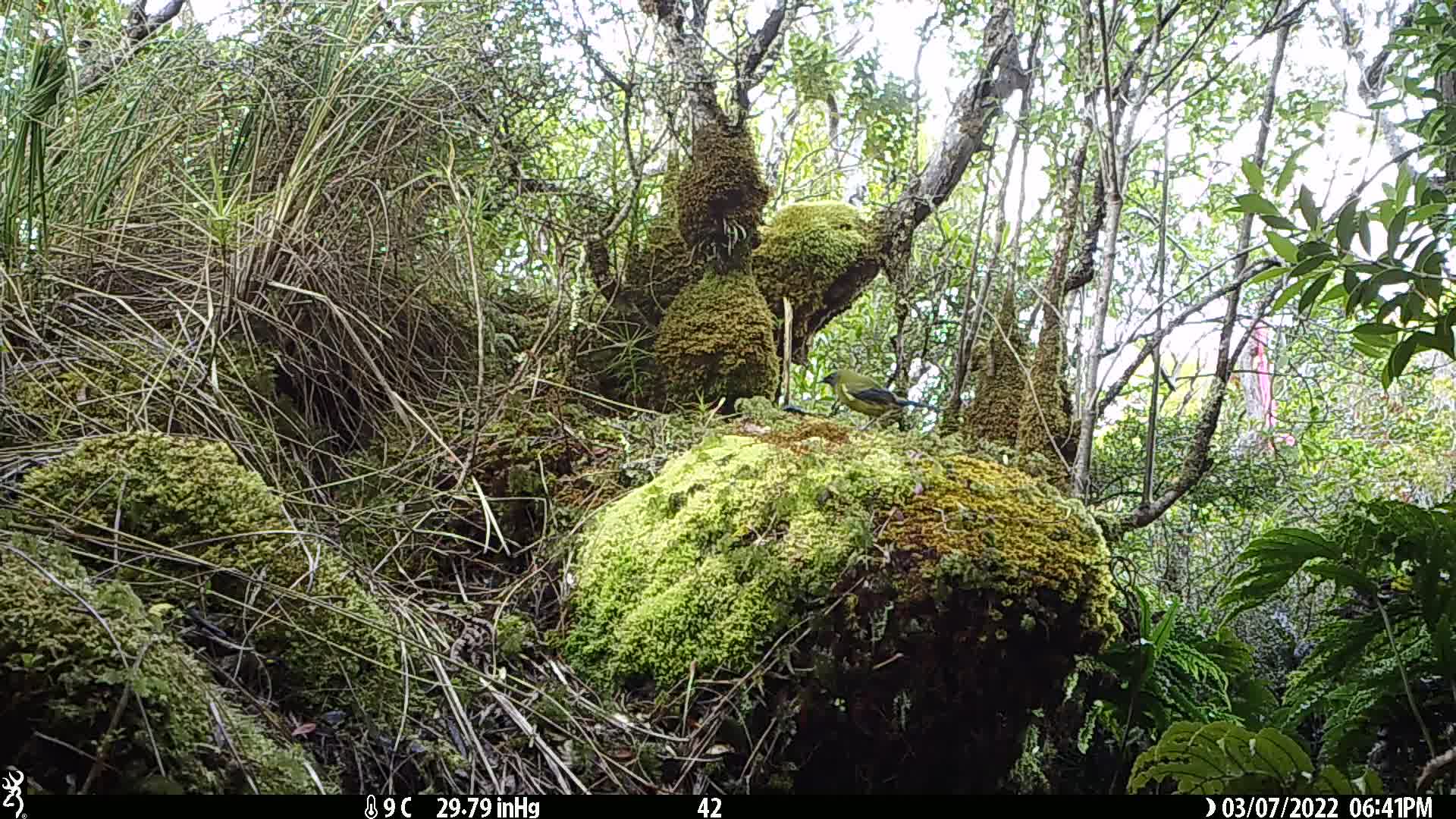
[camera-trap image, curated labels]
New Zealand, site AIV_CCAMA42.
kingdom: Animalia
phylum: Chordata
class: Aves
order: Passeriformes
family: Meliphagidae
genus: Anthornis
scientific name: Anthornis melanura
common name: new zealand bellbird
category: bellbird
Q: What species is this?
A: Bellbird (new zealand bellbird) (Anthornis melanura).